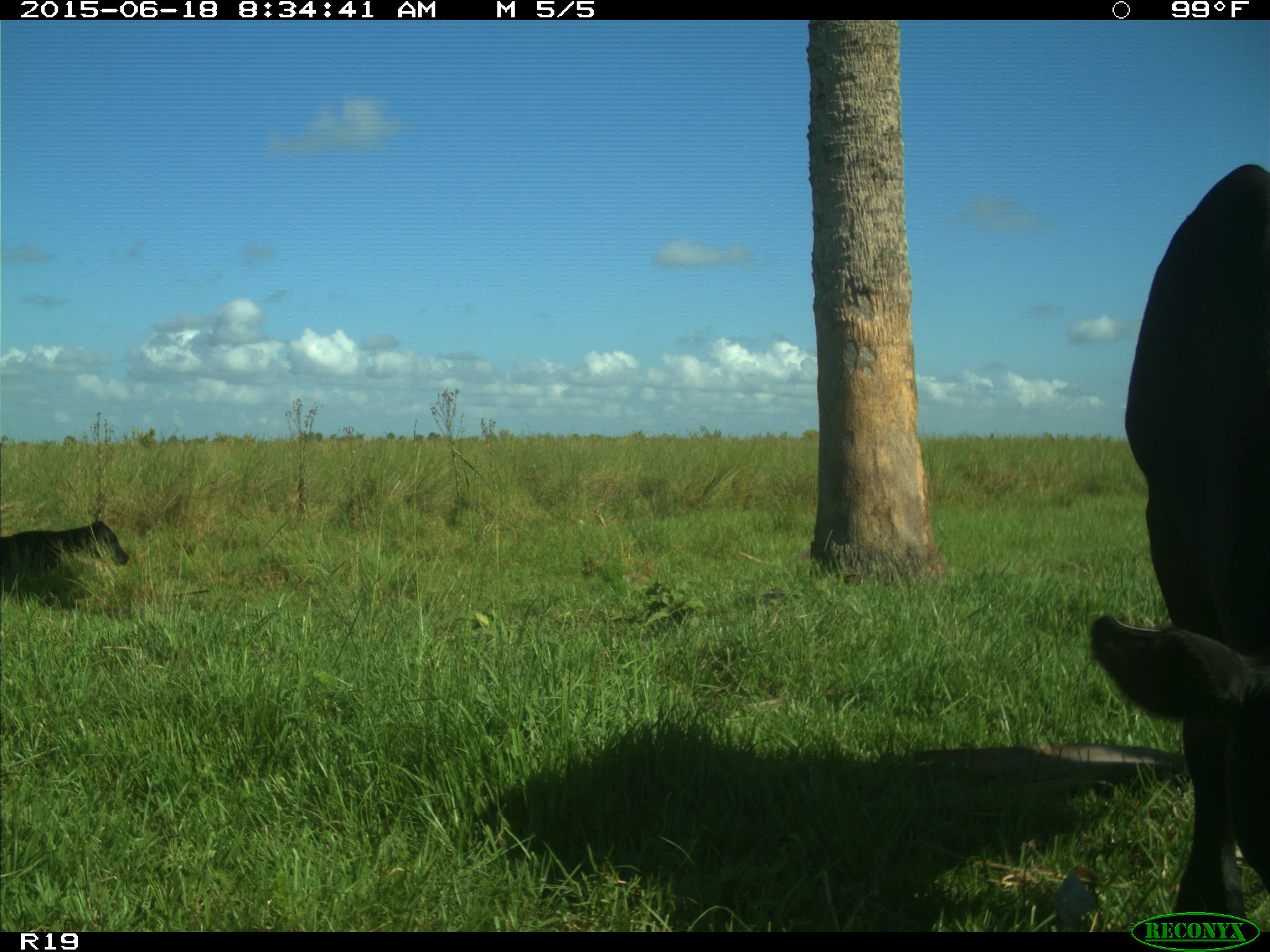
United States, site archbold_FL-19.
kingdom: Animalia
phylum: Chordata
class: Mammalia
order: Artiodactyla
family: Bovidae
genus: Bos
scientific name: Bos taurus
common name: domestic cow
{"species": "Bos taurus (domestic cow)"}